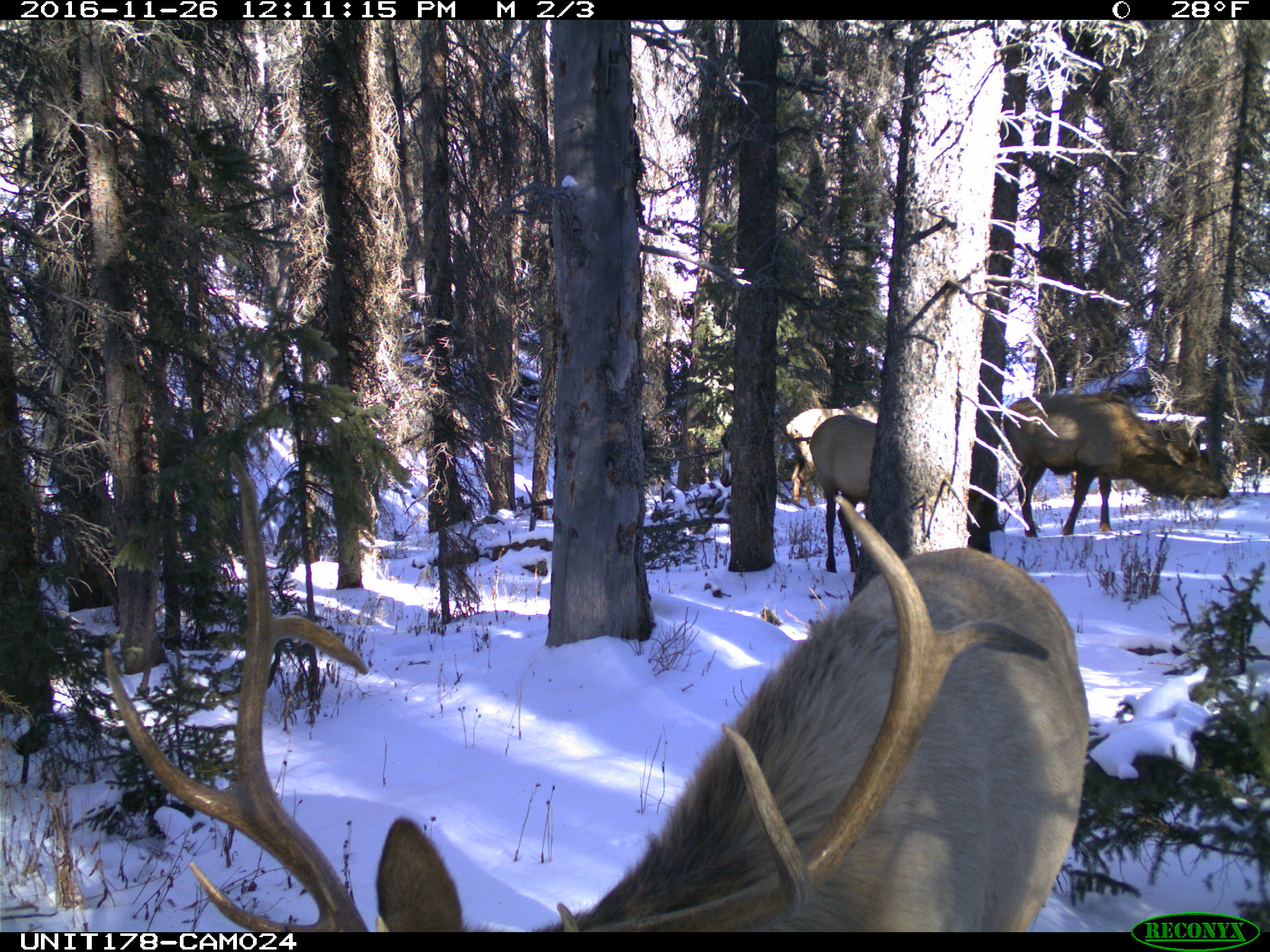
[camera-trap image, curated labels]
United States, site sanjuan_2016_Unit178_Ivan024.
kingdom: Animalia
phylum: Chordata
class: Mammalia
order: Artiodactyla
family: Cervidae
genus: Cervus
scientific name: Cervus elaphus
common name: red deer